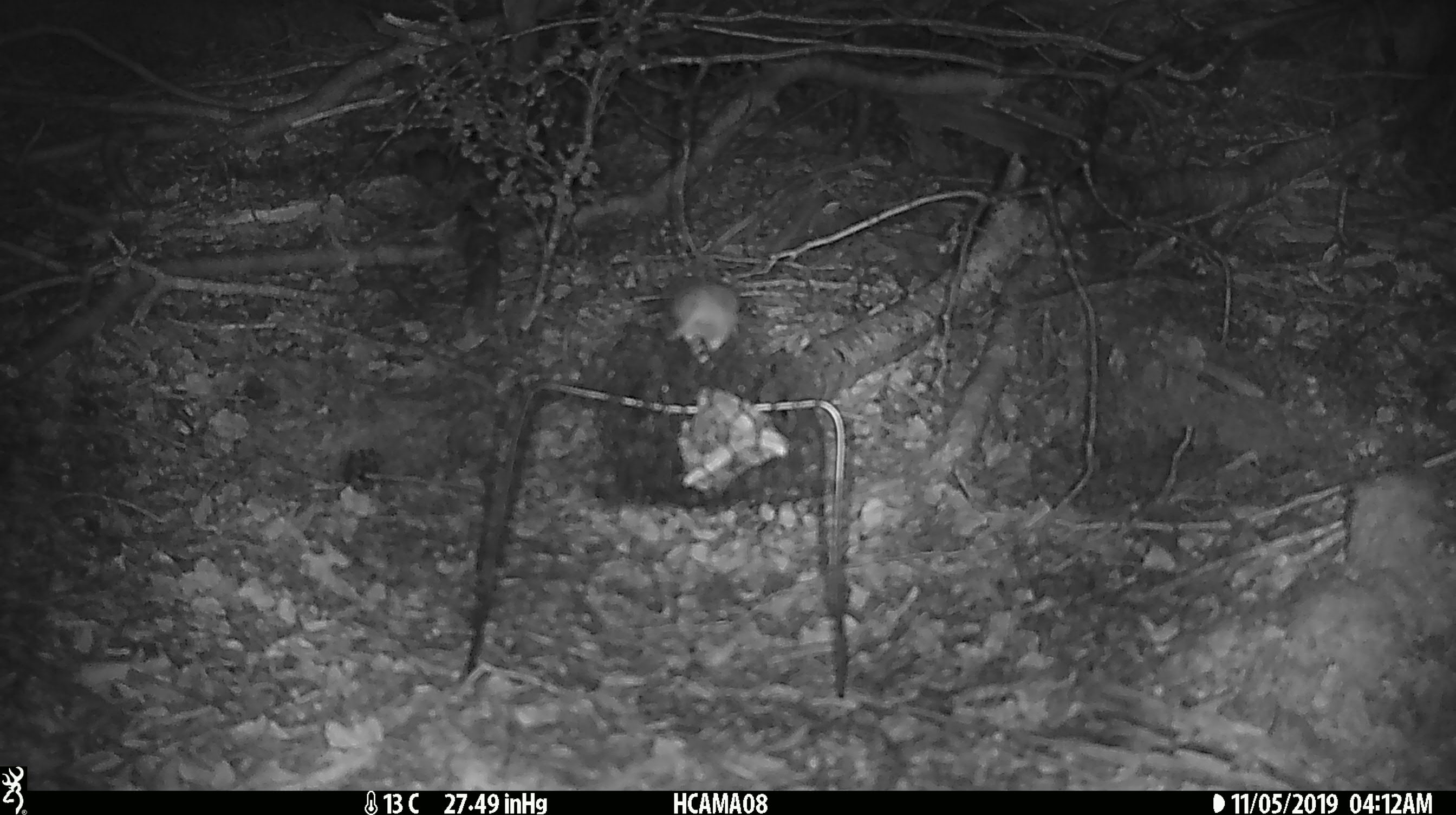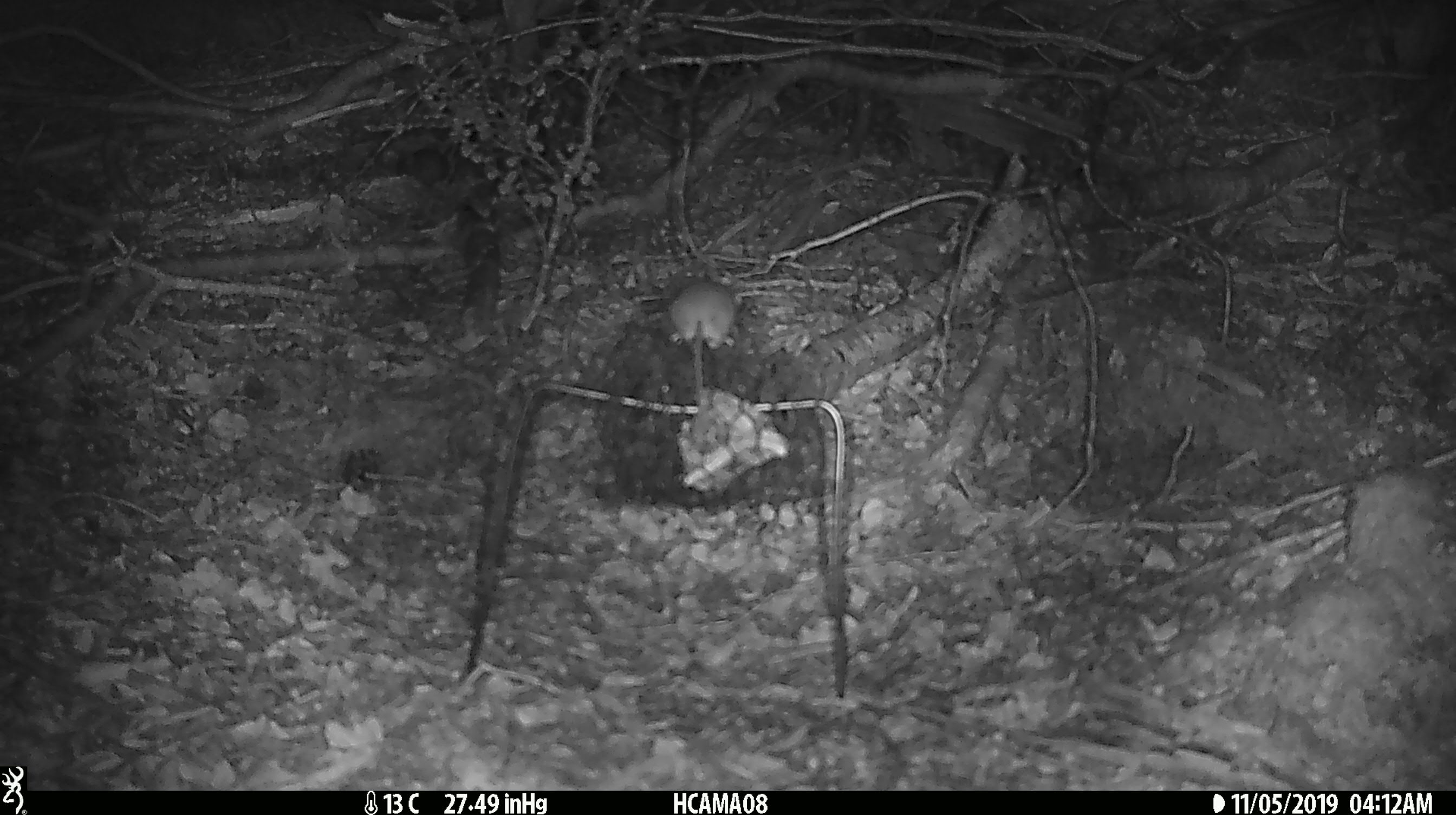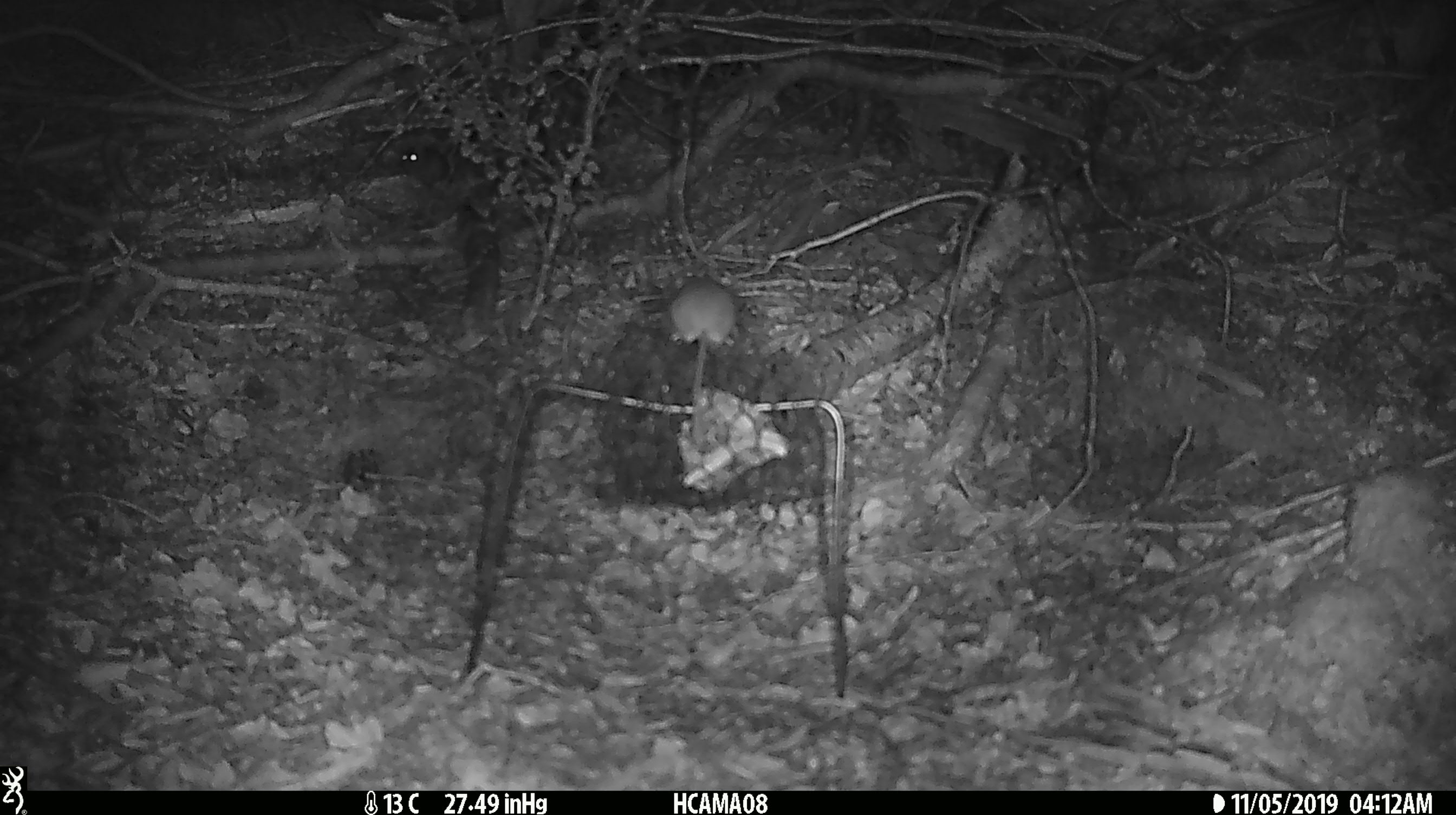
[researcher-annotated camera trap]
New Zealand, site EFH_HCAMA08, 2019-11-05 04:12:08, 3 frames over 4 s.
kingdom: Animalia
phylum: Chordata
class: Mammalia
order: Rodentia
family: Muridae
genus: Mus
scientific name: Mus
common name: mouse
Mouse (Mus).